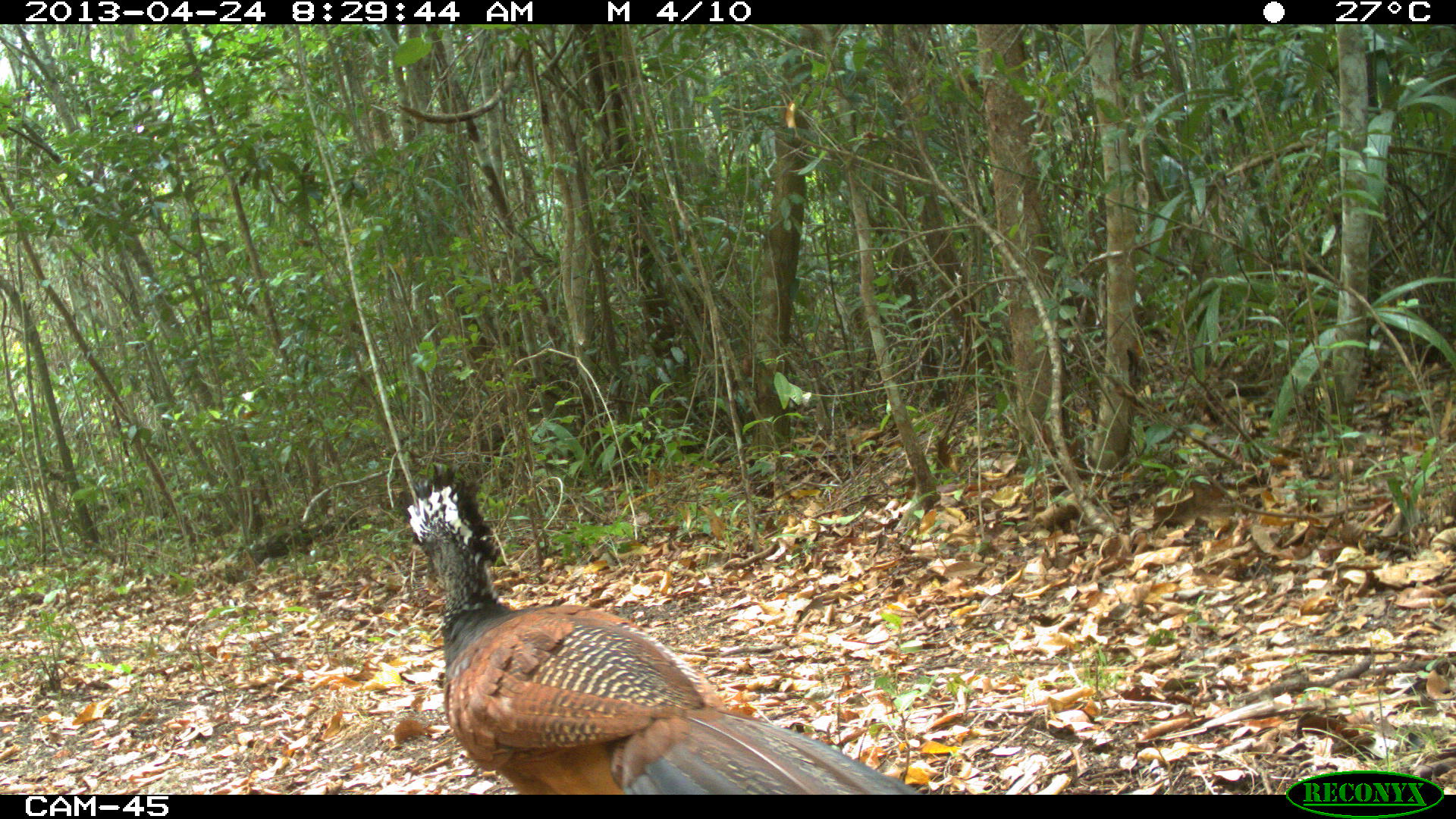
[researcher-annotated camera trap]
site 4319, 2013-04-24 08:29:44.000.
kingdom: Animalia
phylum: Chordata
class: Aves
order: Galliformes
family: Cracidae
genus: Crax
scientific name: Crax rubra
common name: great curassow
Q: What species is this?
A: Crax rubra (great curassow).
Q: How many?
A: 1.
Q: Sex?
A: Female.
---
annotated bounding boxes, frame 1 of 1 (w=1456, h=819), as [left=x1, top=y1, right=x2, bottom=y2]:
crax rubra: [left=403, top=464, right=920, bottom=794]